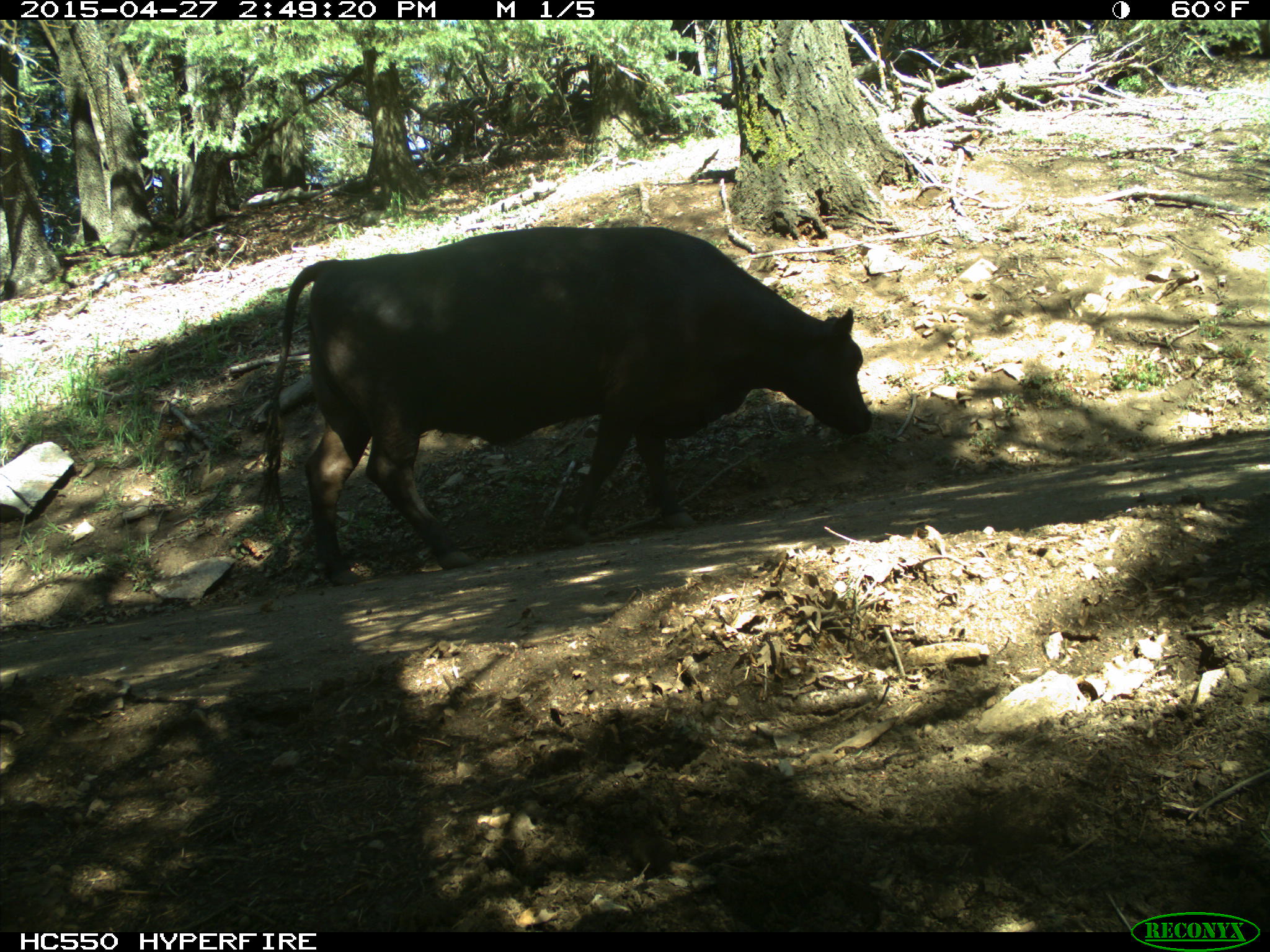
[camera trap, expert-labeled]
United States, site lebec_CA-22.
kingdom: Animalia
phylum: Chordata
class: Mammalia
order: Artiodactyla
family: Bovidae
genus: Bos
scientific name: Bos taurus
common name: domestic cow